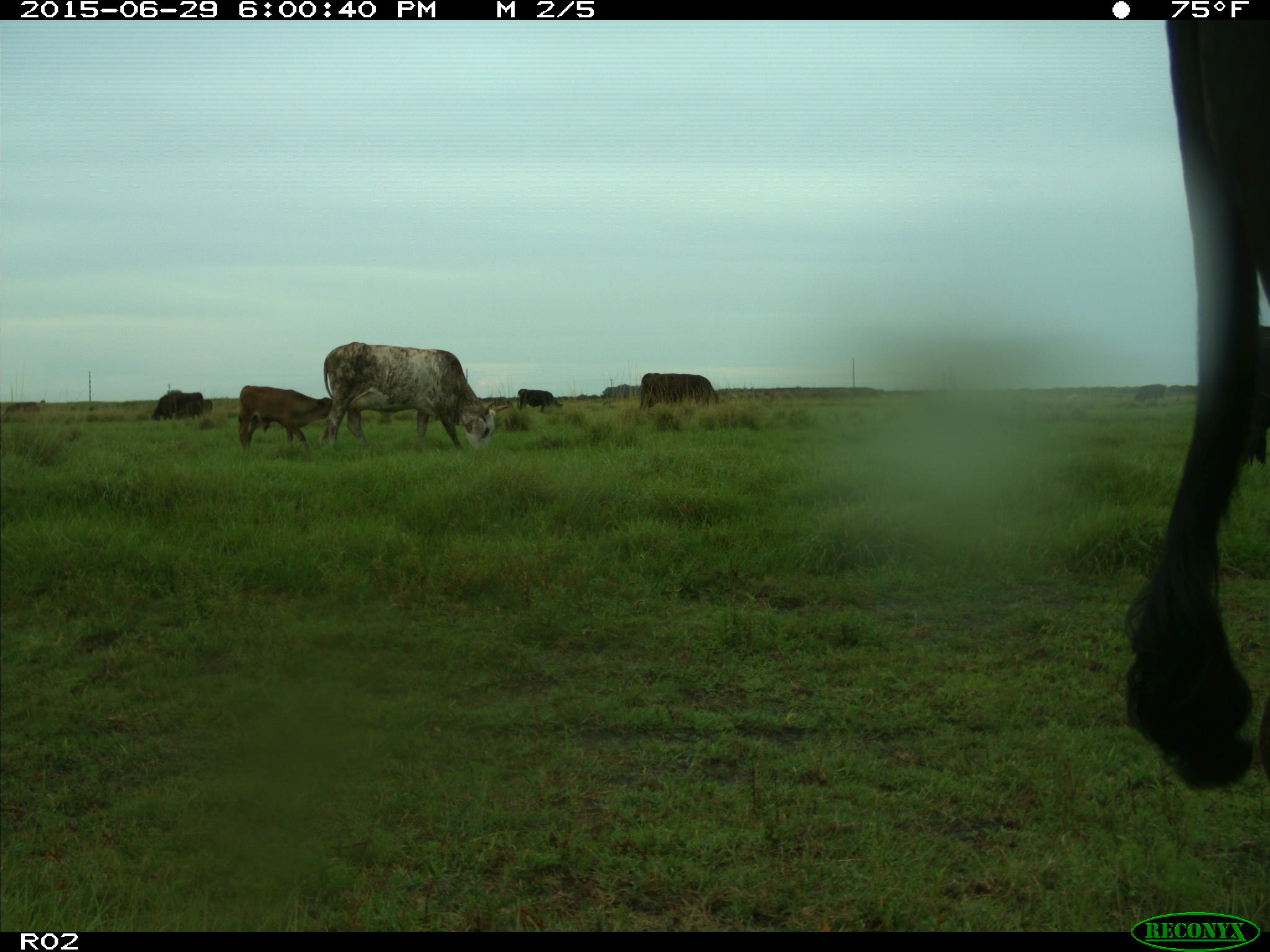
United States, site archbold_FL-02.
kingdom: Animalia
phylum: Chordata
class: Mammalia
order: Artiodactyla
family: Bovidae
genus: Bos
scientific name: Bos taurus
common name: domestic cow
Bos taurus (domestic cow).